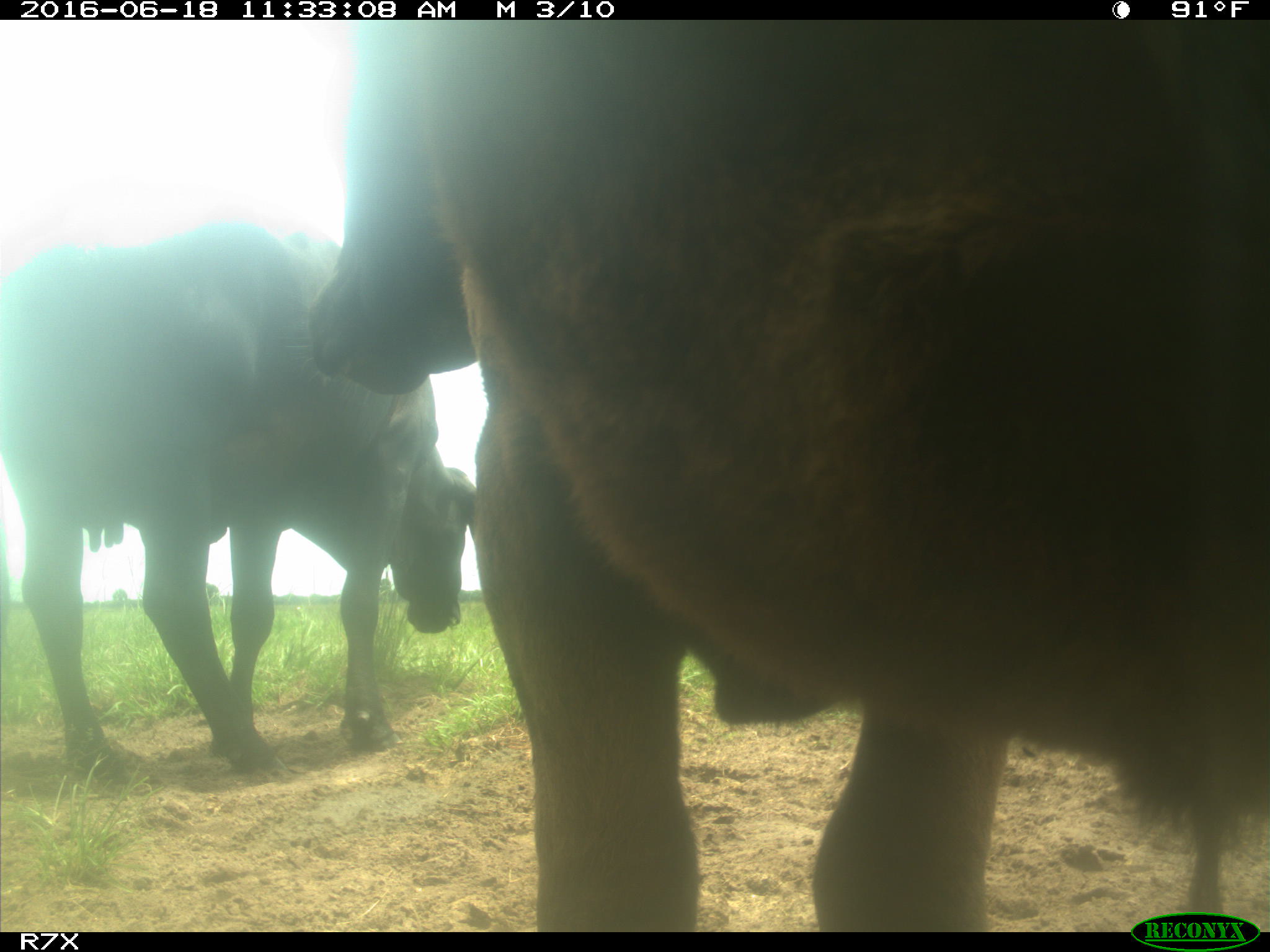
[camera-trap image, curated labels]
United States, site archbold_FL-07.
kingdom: Animalia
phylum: Chordata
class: Mammalia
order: Artiodactyla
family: Bovidae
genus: Bos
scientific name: Bos taurus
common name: domestic cow